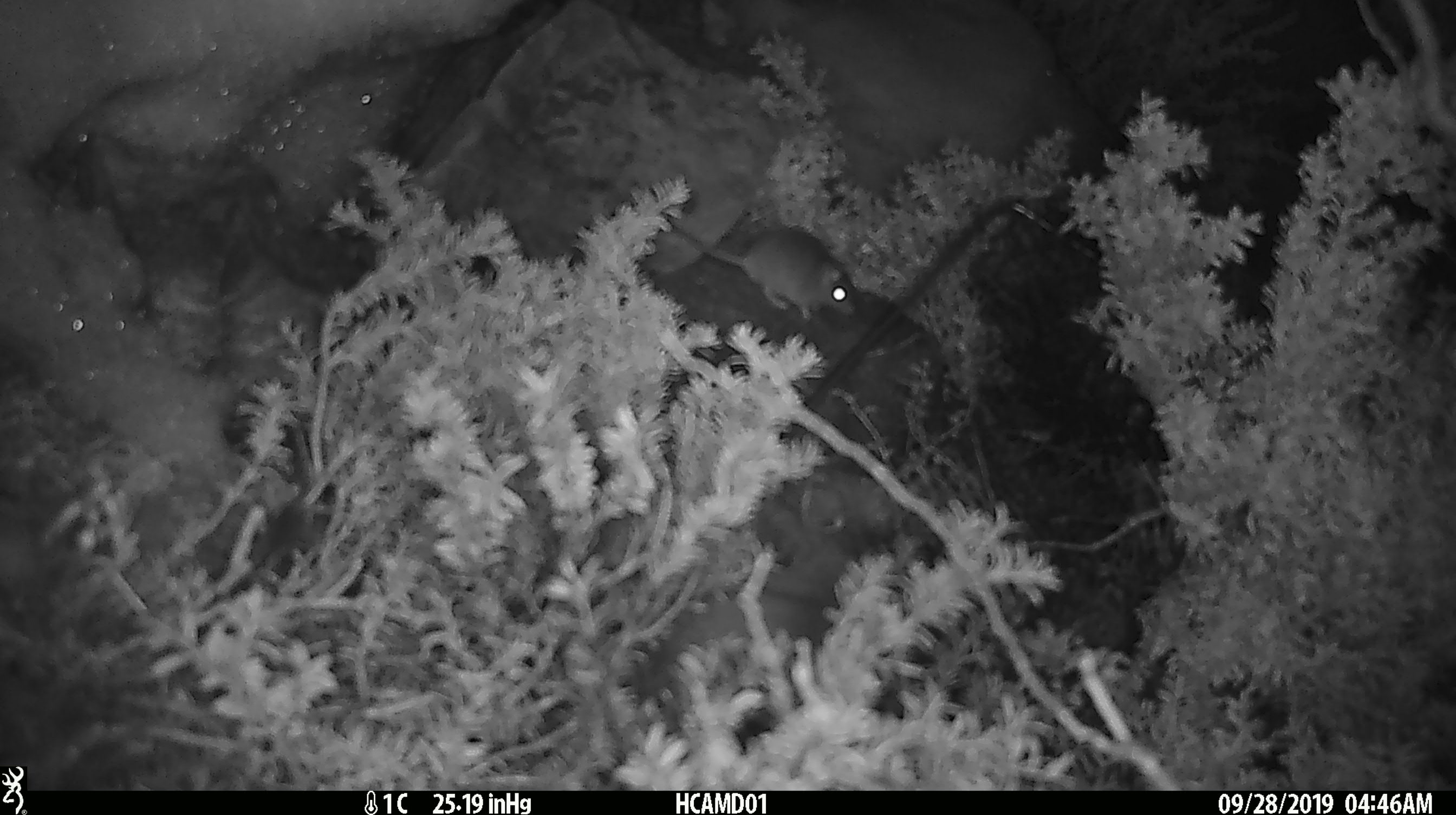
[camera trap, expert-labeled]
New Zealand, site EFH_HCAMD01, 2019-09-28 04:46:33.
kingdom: Animalia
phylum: Chordata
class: Mammalia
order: Rodentia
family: Muridae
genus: Mus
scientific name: Mus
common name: mouse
Mouse (Mus).